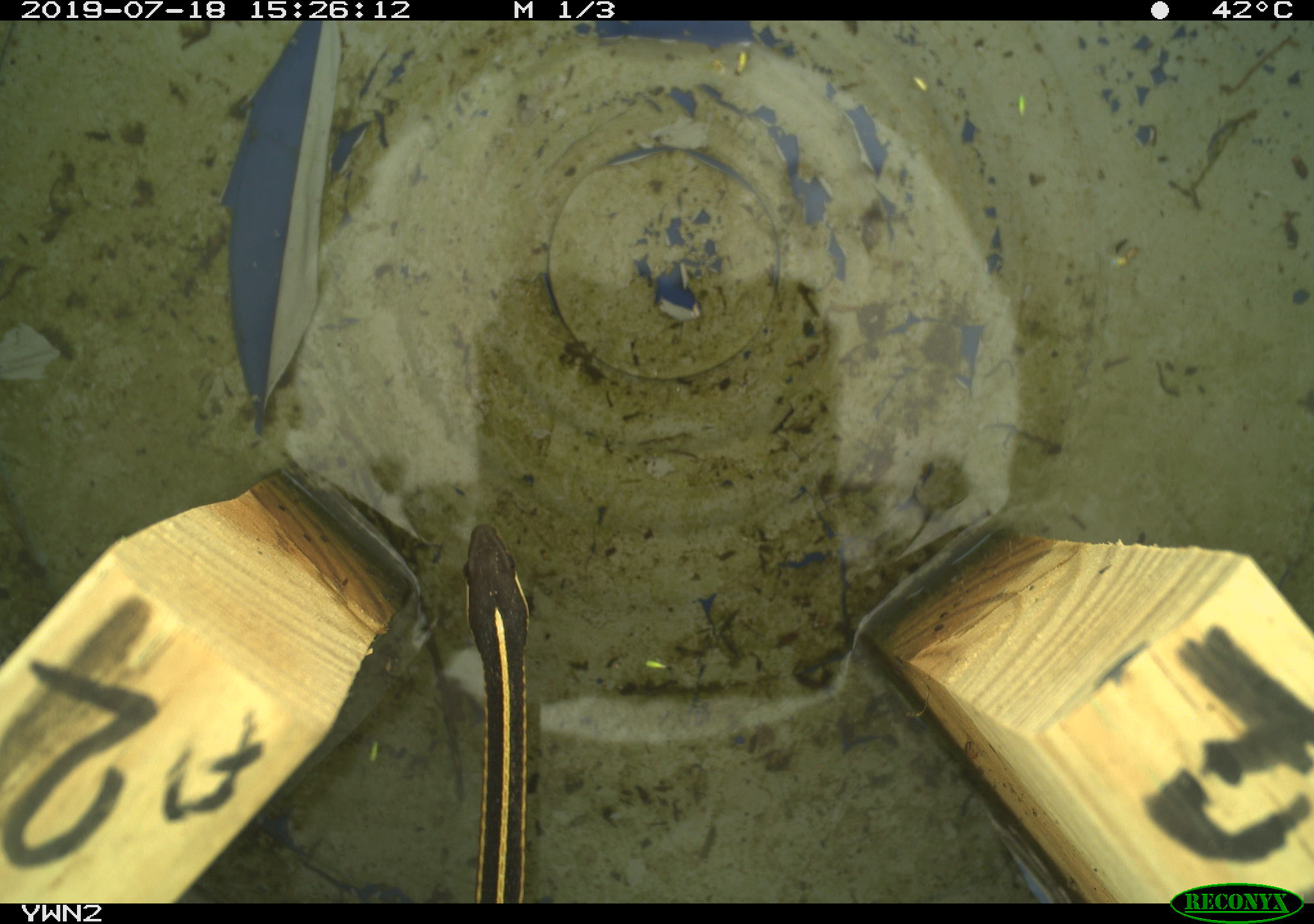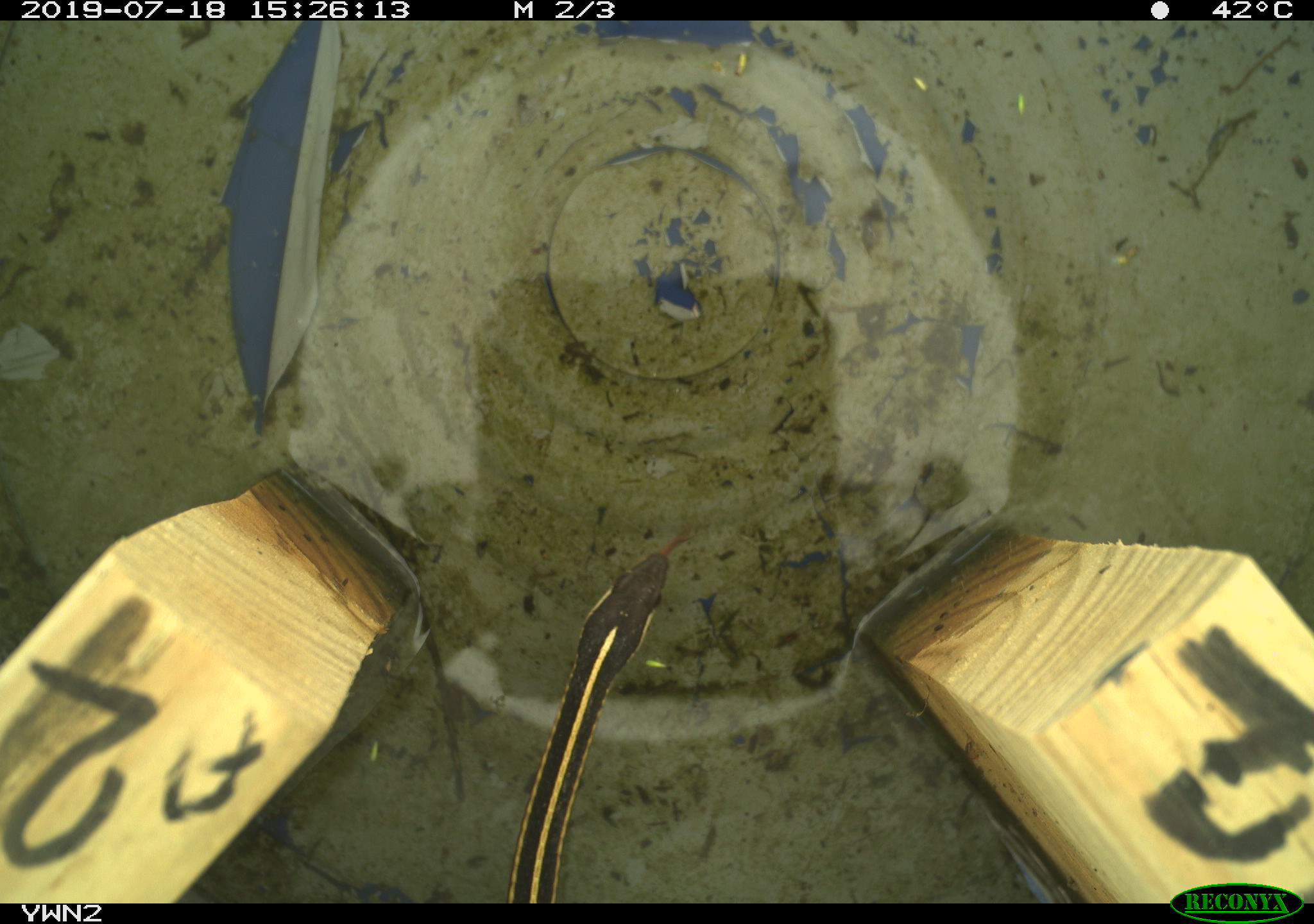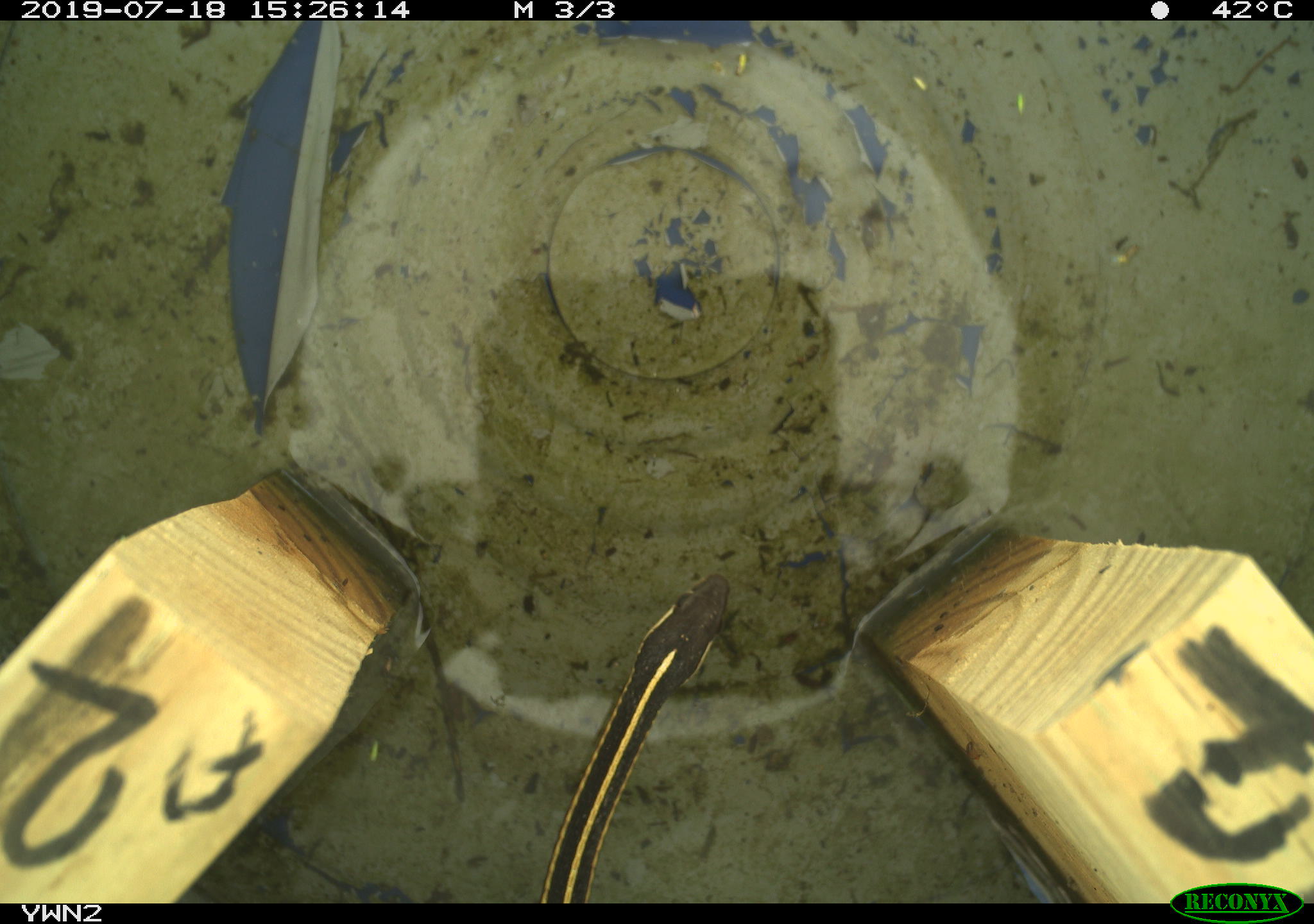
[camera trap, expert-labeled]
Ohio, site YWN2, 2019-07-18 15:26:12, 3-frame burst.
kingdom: Animalia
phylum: Chordata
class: Reptilia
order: Squamata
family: Colubridae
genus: Thamnophis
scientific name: Thamnophis saurita saurita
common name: eastern ribbon snake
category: eastern ribbonsnake